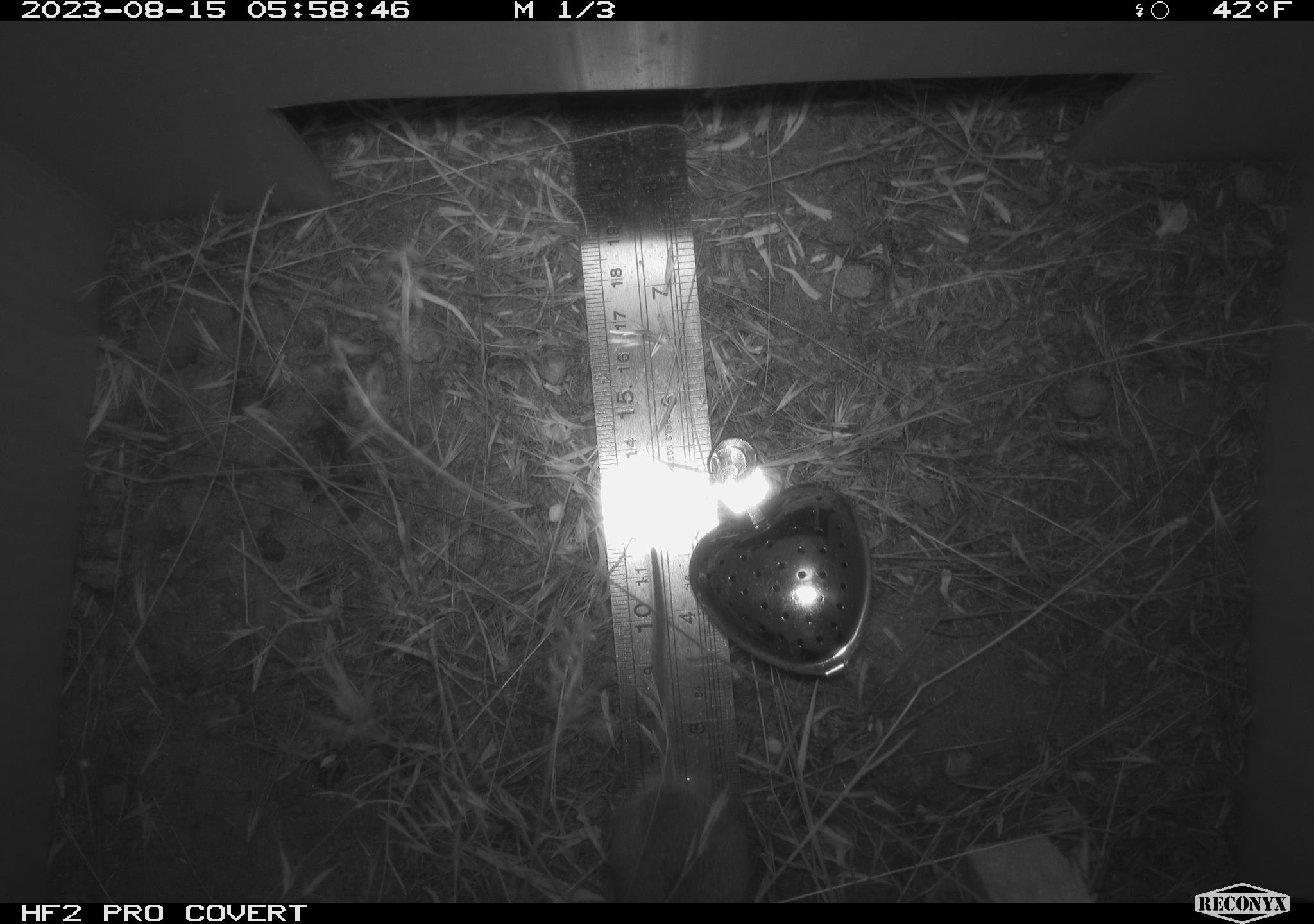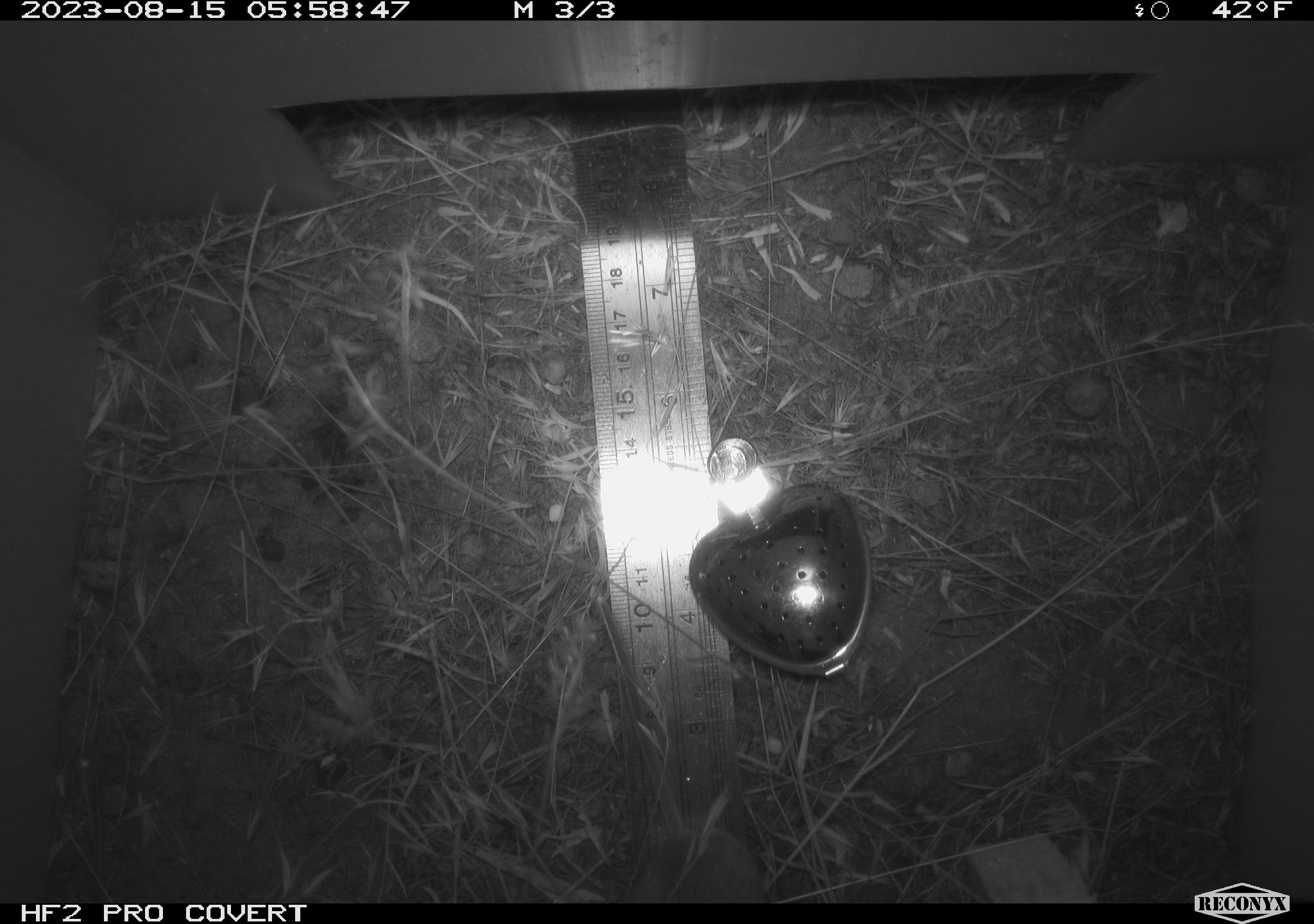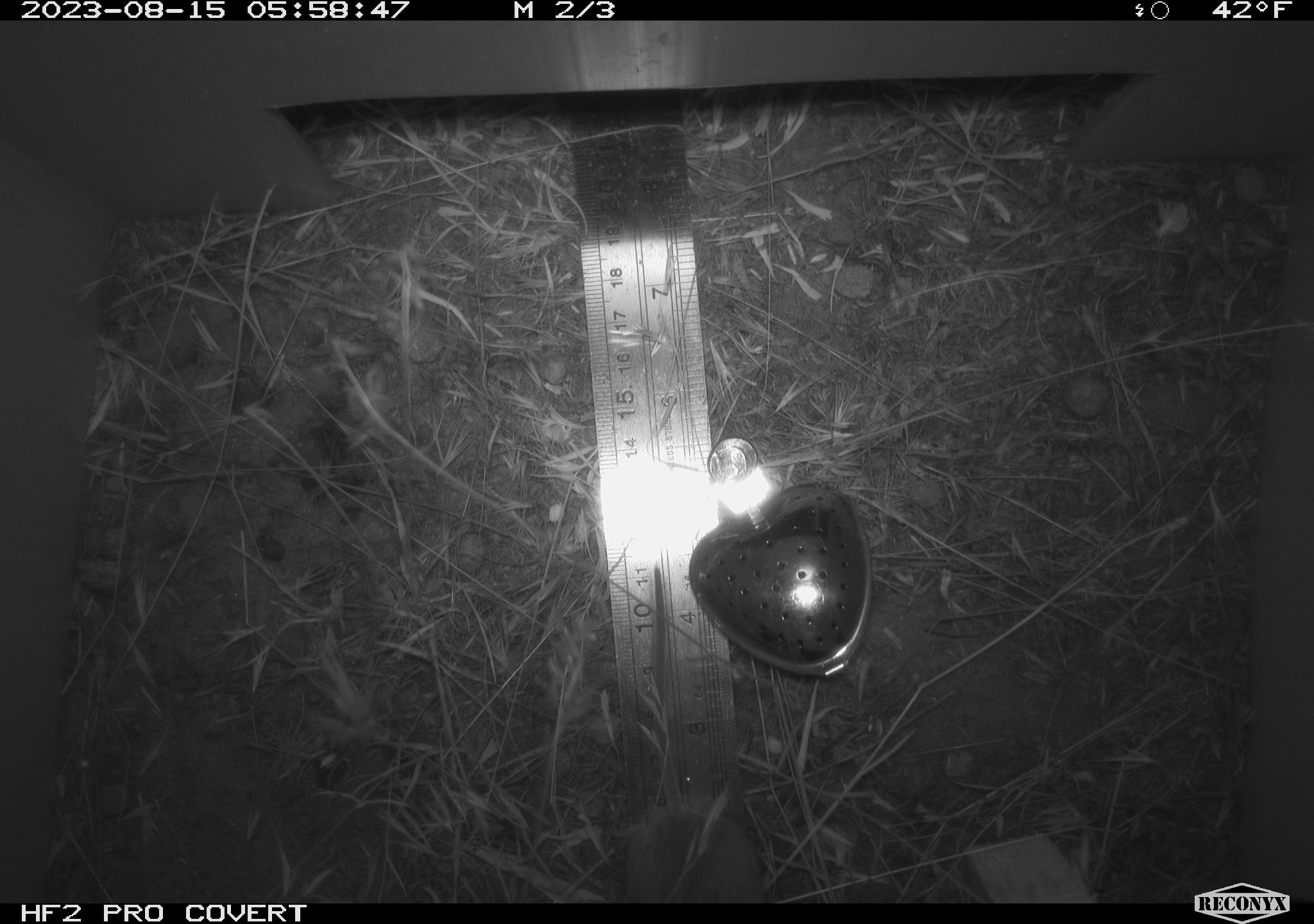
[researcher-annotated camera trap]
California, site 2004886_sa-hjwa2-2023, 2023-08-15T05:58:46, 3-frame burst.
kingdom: Animalia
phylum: Chordata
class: Mammalia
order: Rodentia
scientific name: Rodentia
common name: mouse species